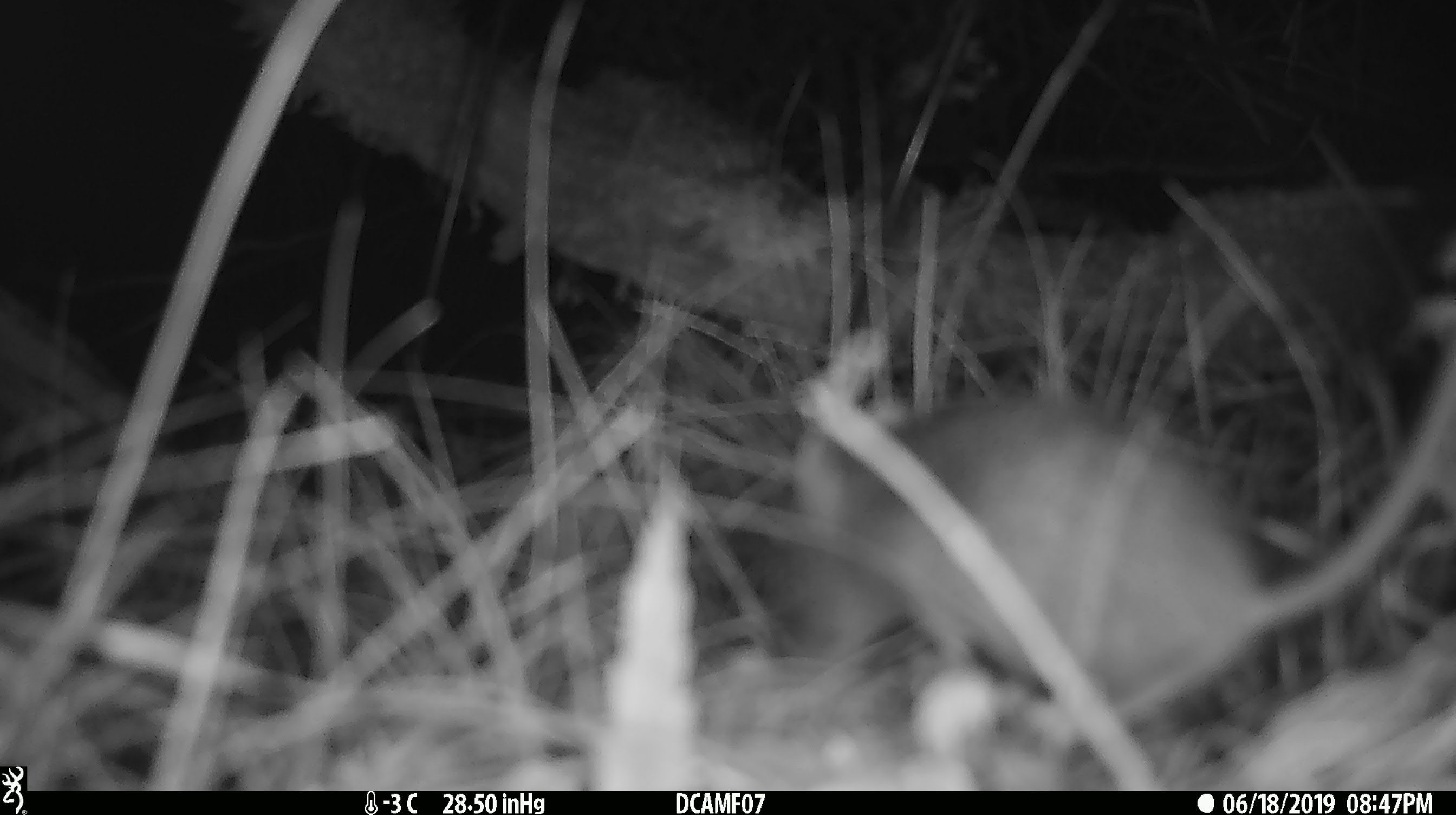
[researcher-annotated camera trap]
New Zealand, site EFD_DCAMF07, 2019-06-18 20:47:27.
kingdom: Animalia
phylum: Chordata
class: Mammalia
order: Rodentia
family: Muridae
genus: Mus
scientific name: Mus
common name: mouse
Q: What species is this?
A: Mouse (Mus).